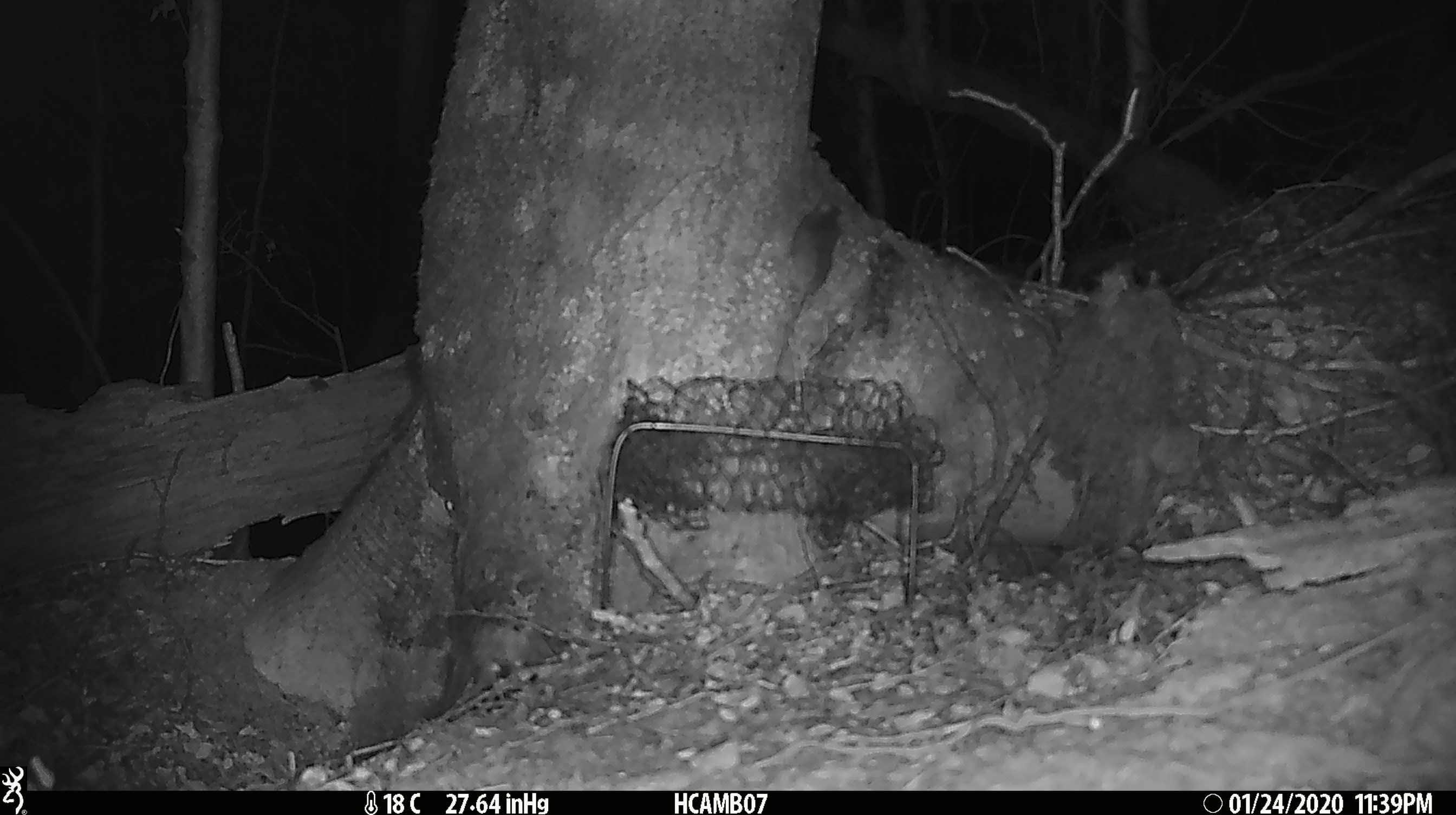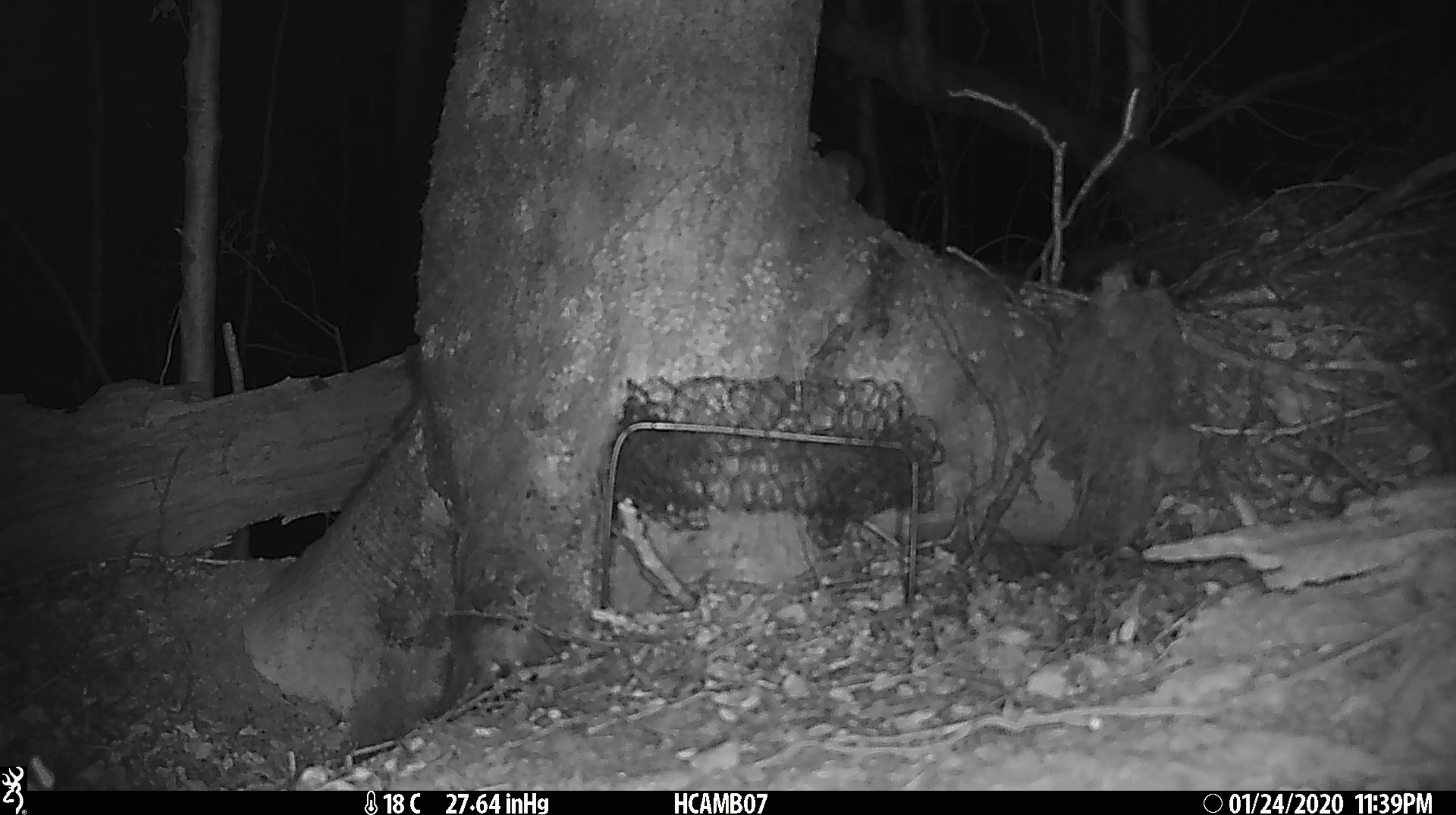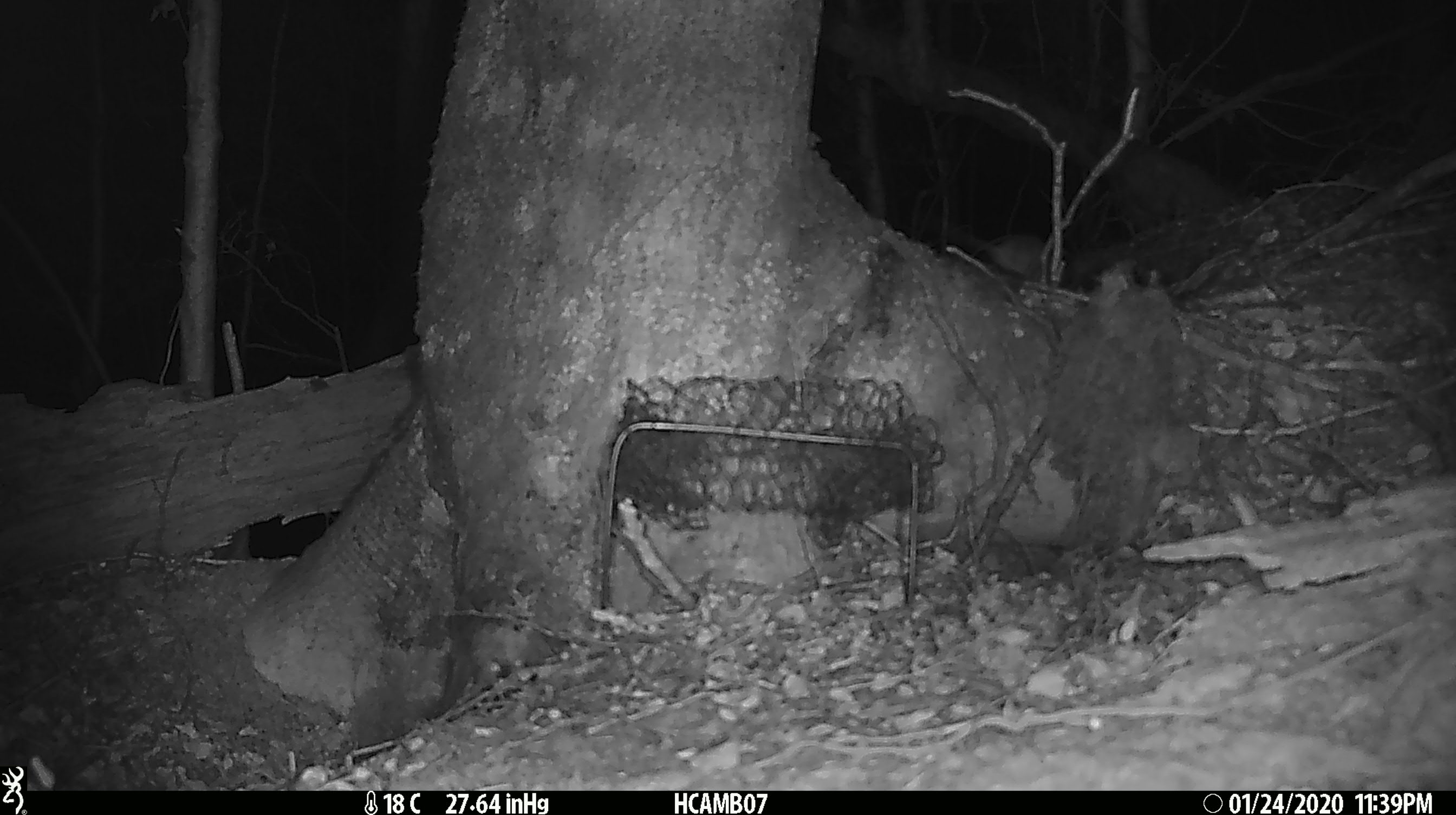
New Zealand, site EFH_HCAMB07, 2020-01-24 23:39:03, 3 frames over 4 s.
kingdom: Animalia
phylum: Chordata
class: Mammalia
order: Rodentia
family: Muridae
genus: Mus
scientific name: Mus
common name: mouse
Mouse (Mus).